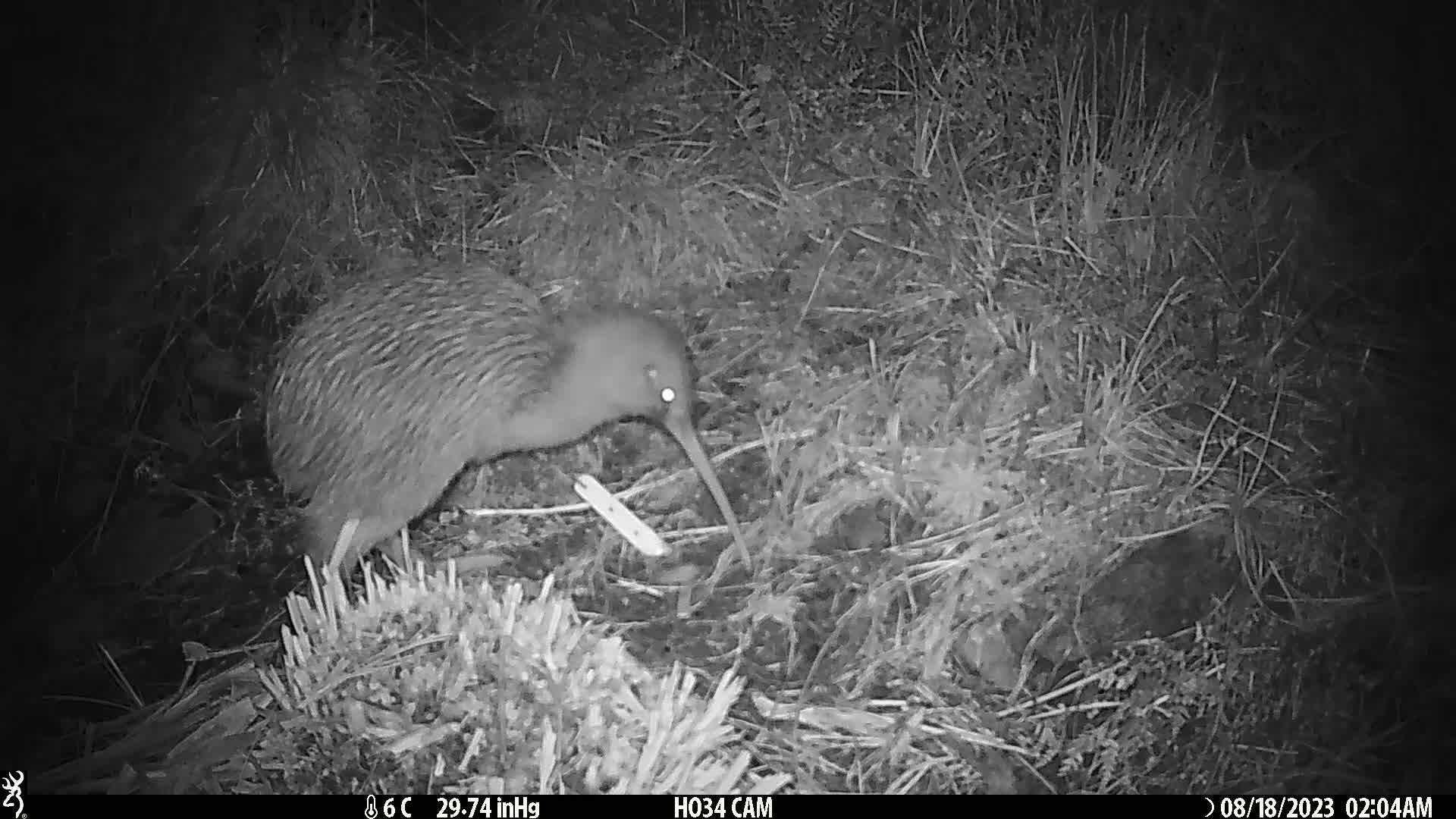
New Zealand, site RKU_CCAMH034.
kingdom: Animalia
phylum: Chordata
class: Aves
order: Apterygiformes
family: Apterygidae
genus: Apteryx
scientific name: Apteryx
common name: kiwi